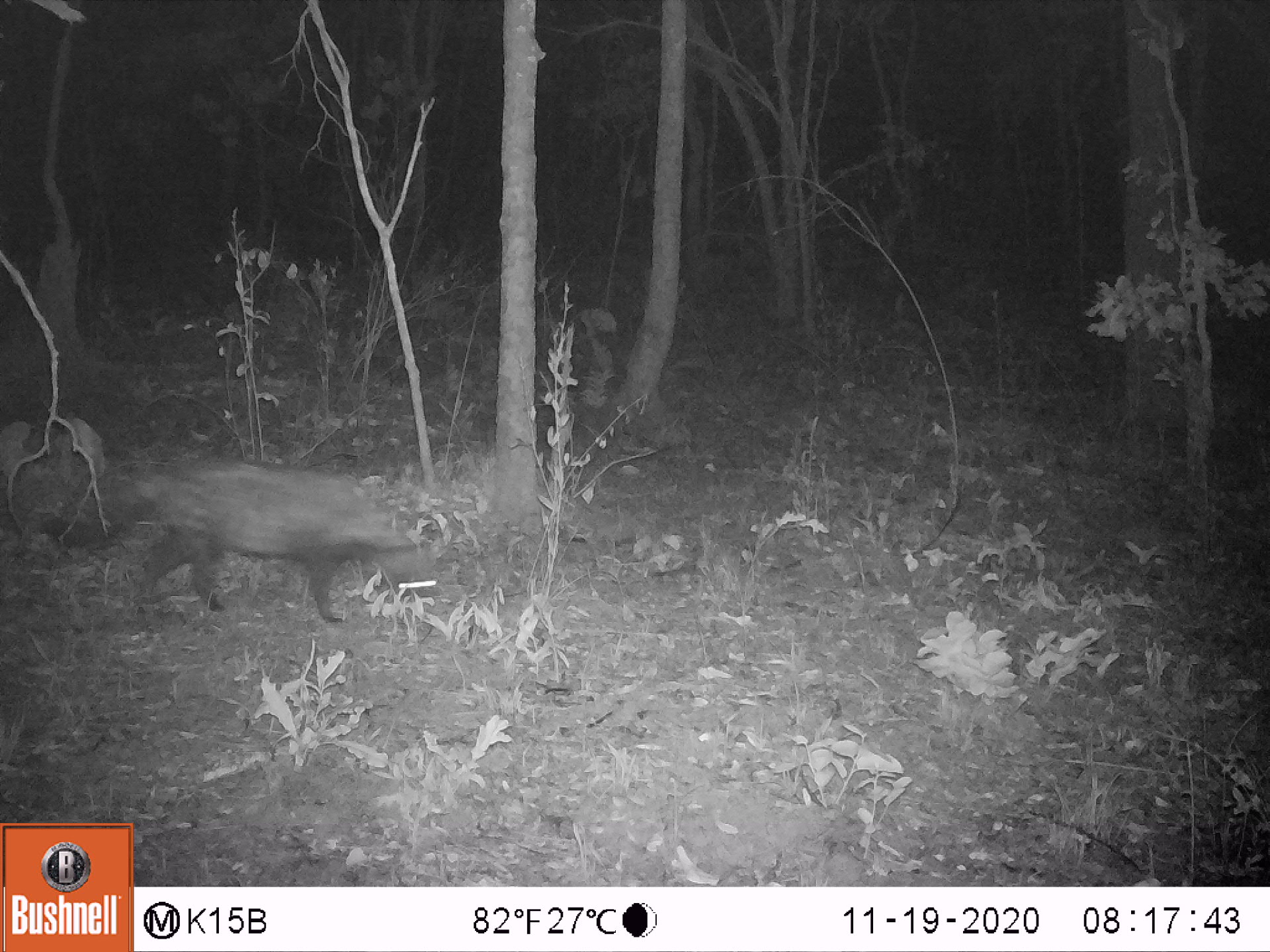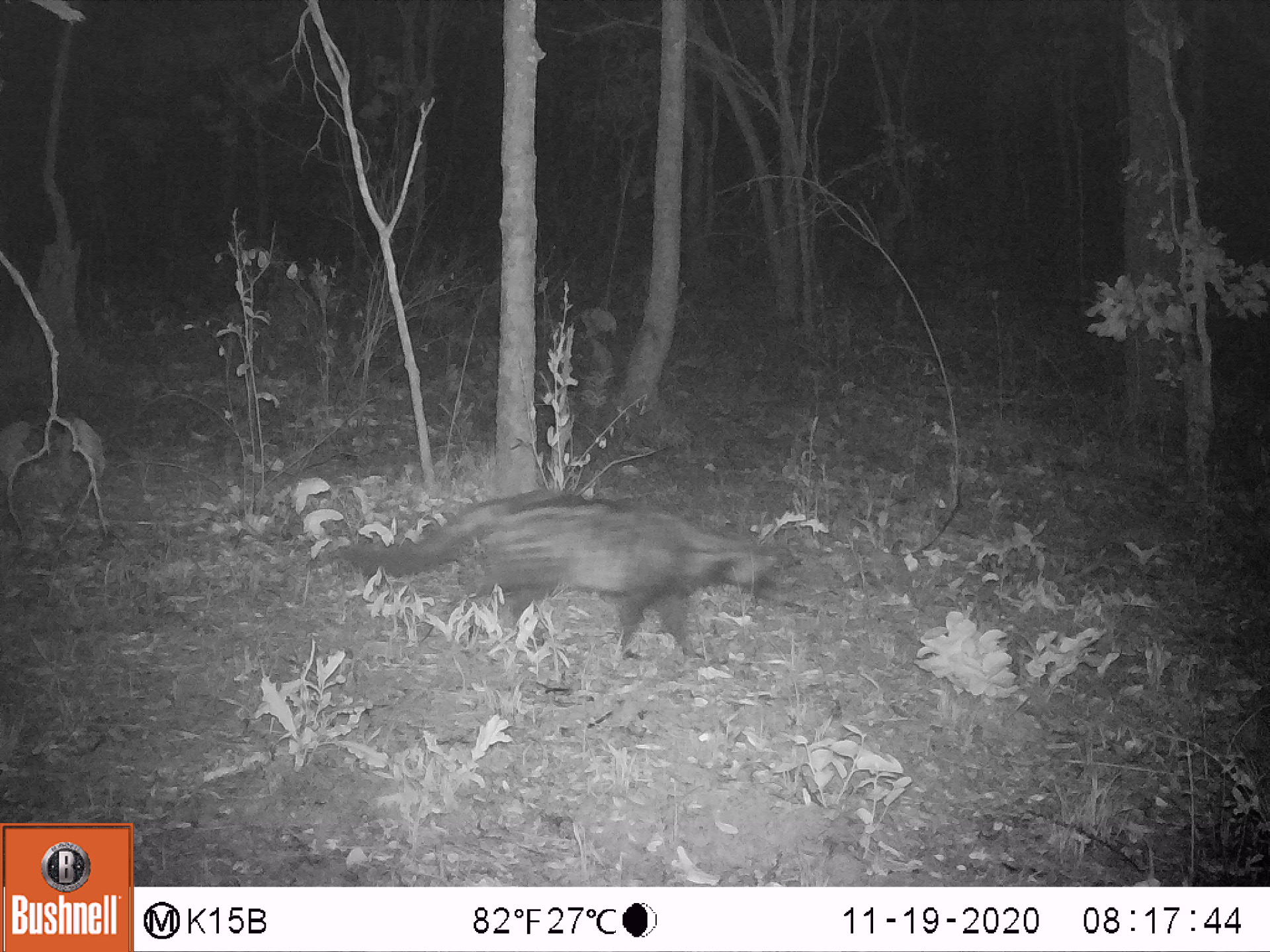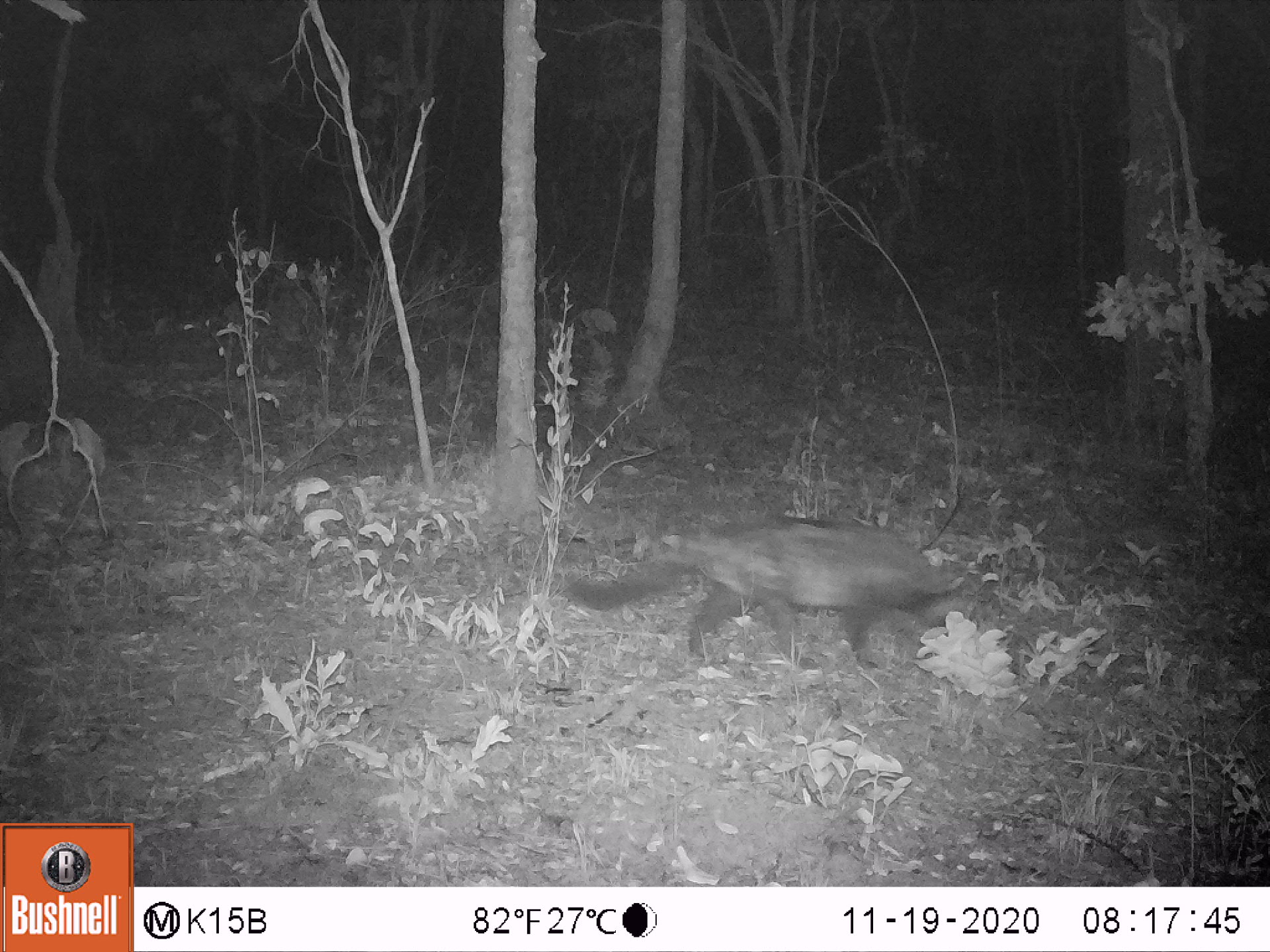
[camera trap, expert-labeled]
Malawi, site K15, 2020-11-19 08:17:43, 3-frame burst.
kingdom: Animalia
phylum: Chordata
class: Mammalia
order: Carnivora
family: Viverridae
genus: Civettictis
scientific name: Civettictis civetta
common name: african civet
African civet (Civettictis civetta), count 1.